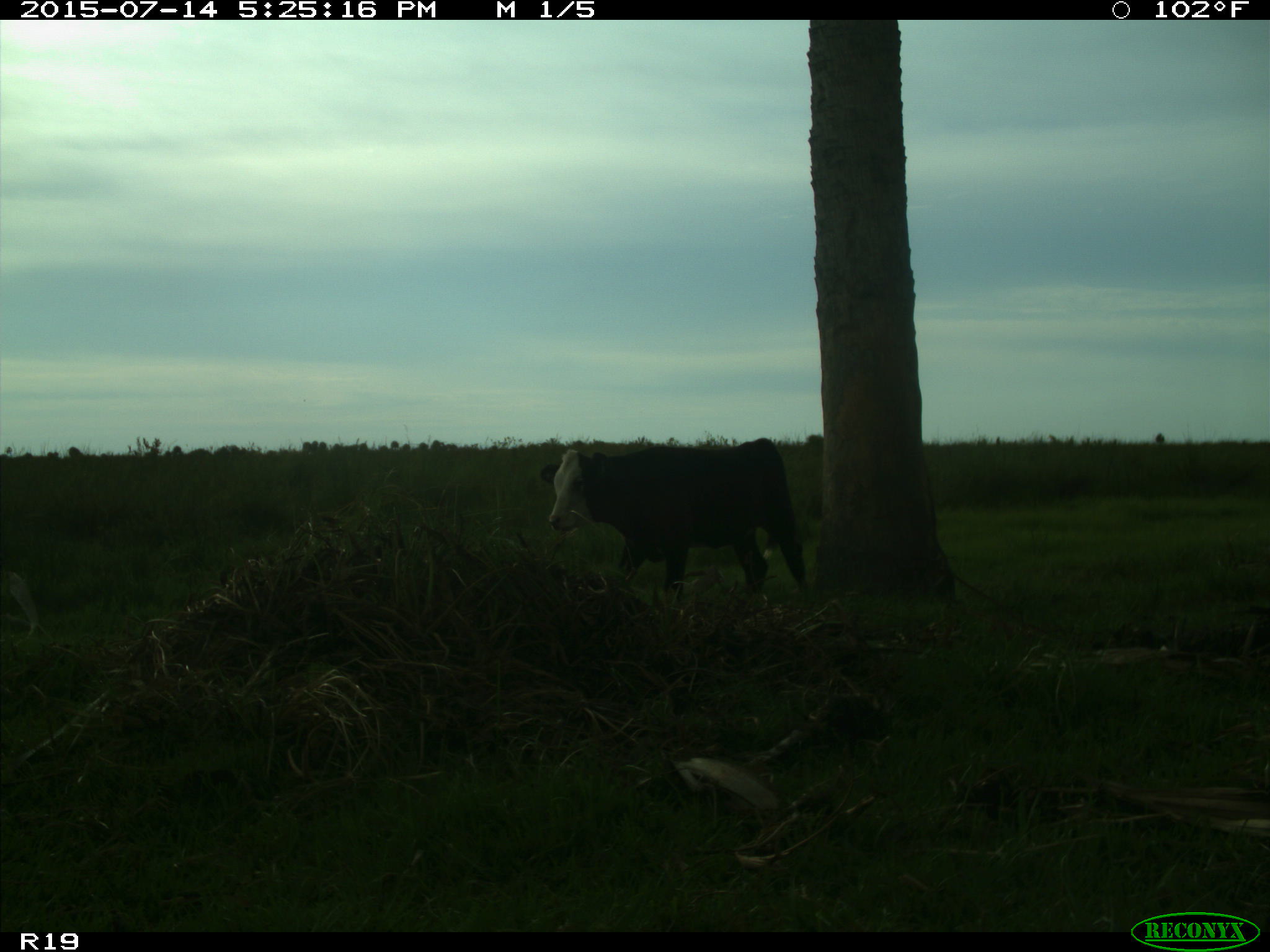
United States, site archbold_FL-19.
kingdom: Animalia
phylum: Chordata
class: Mammalia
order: Artiodactyla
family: Bovidae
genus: Bos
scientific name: Bos taurus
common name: domestic cow